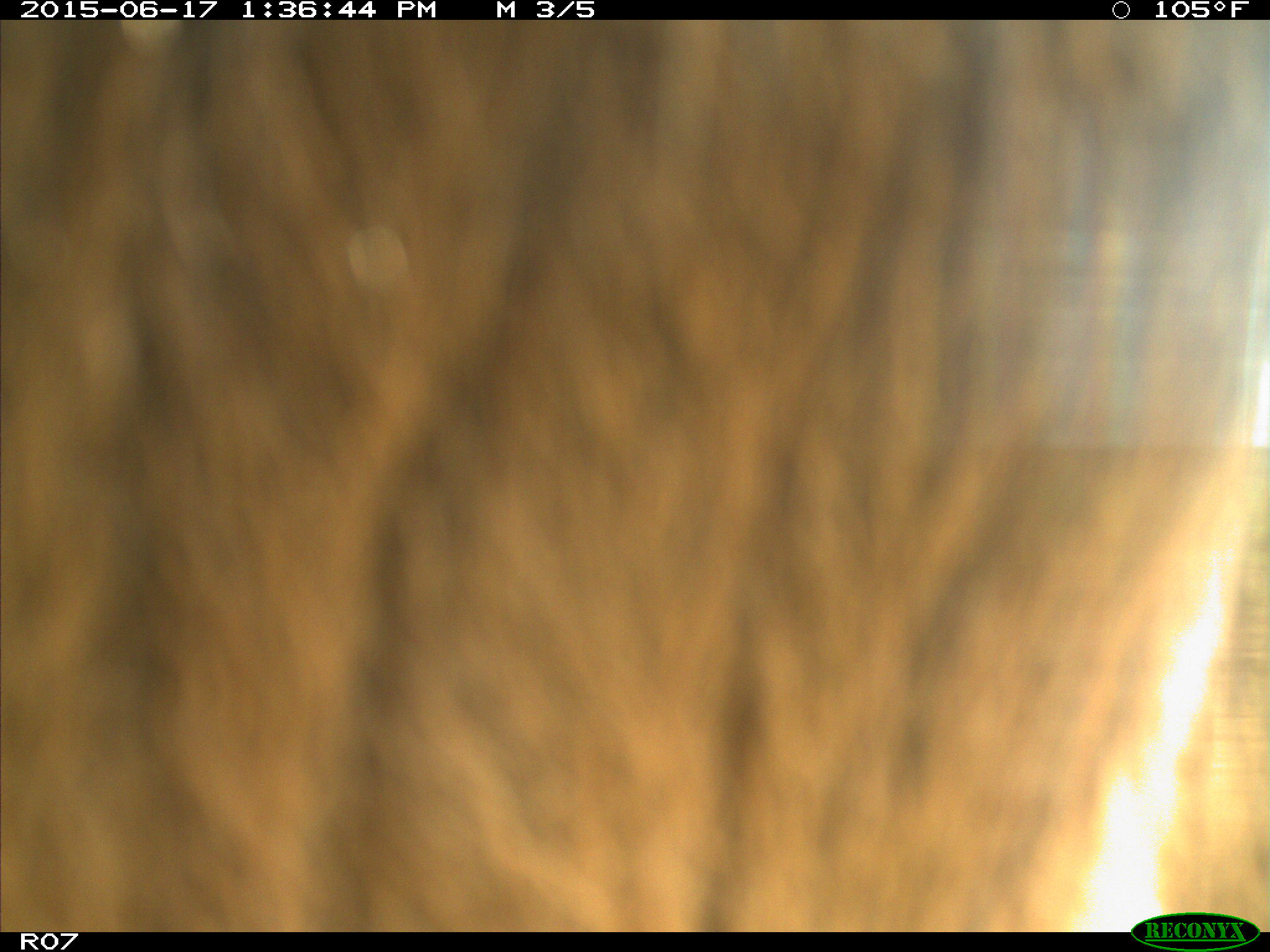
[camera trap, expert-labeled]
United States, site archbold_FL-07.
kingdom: Animalia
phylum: Chordata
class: Mammalia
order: Artiodactyla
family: Bovidae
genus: Bos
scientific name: Bos taurus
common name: domestic cow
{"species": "Bos taurus (domestic cow)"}